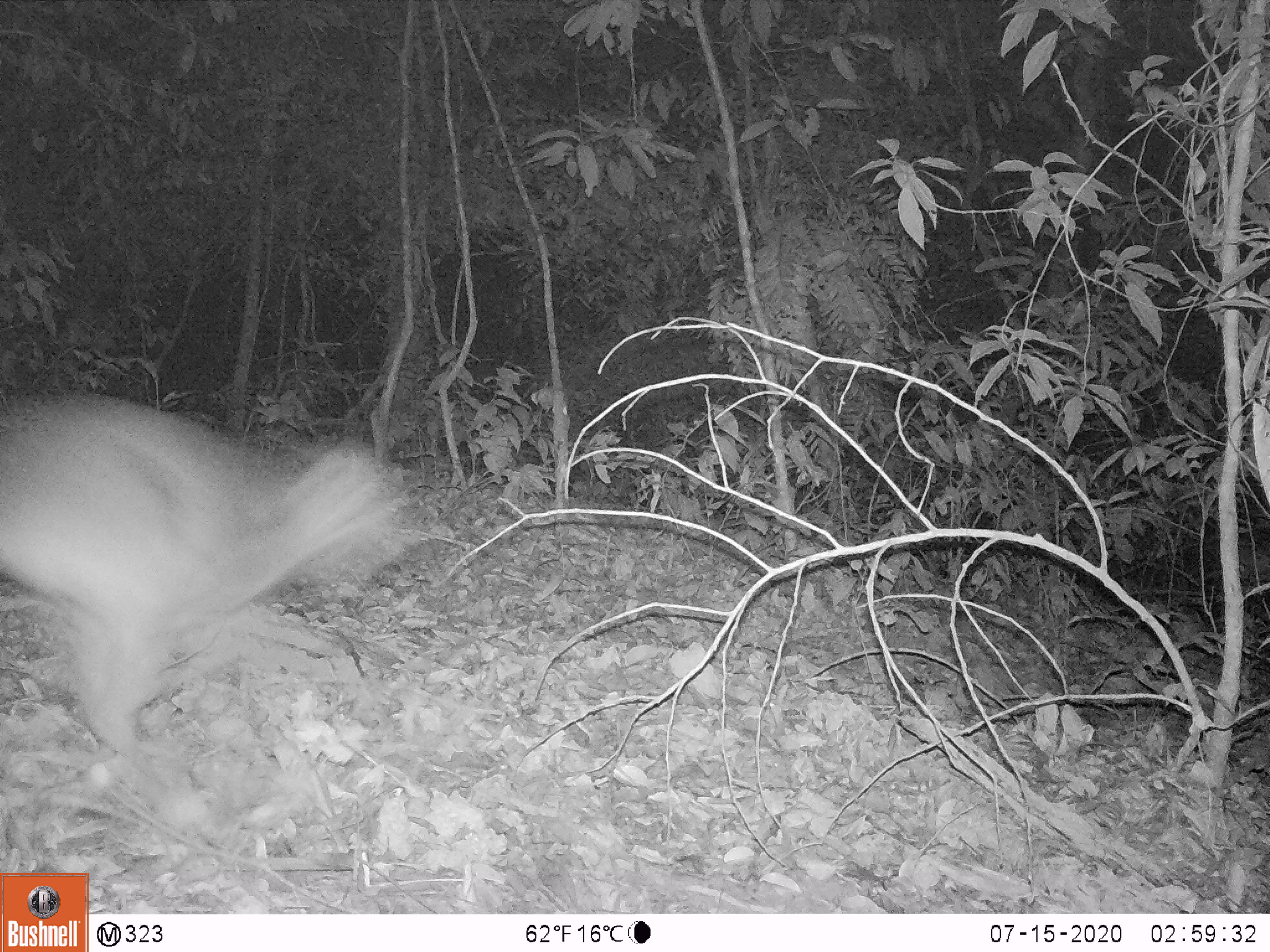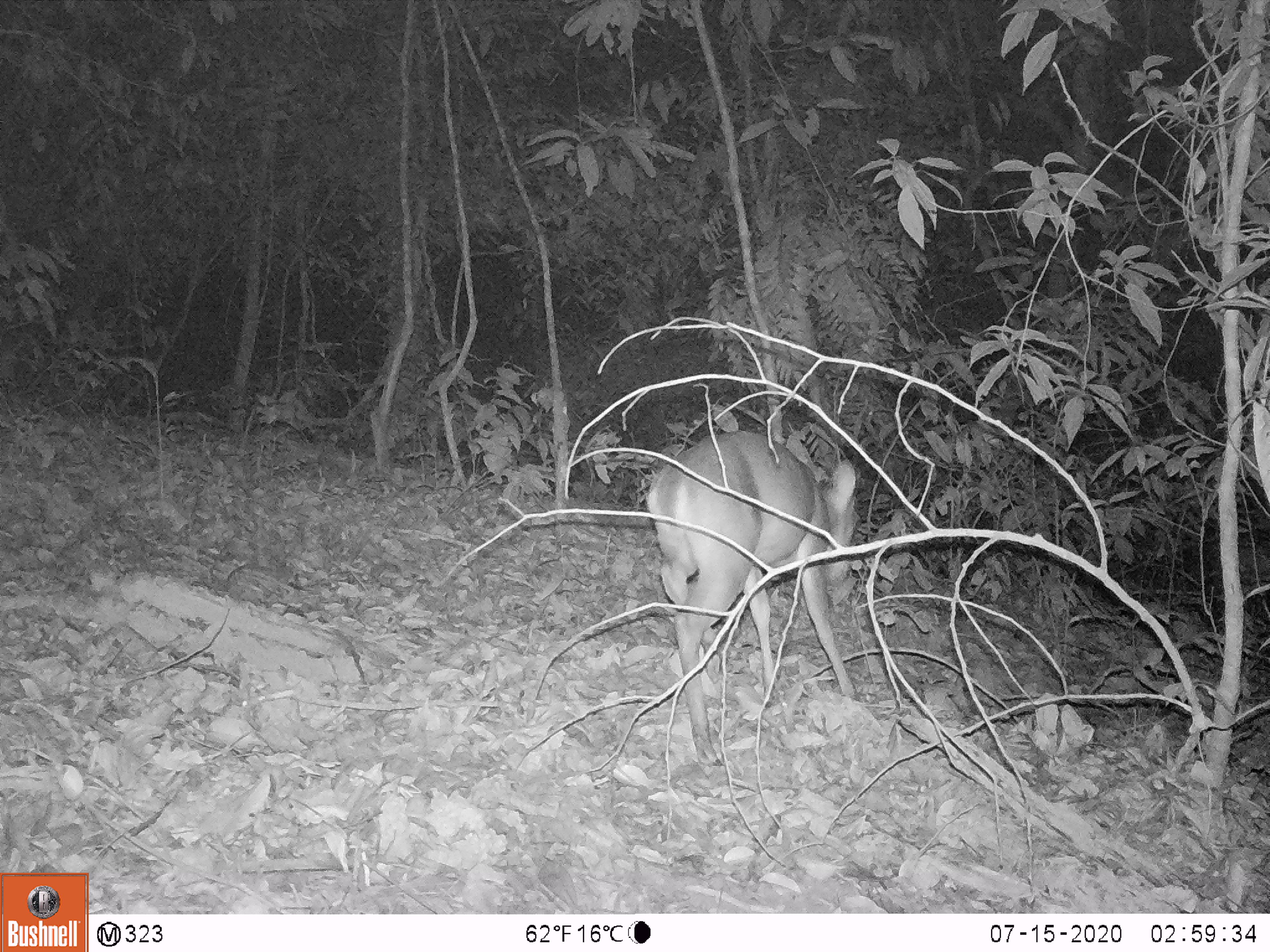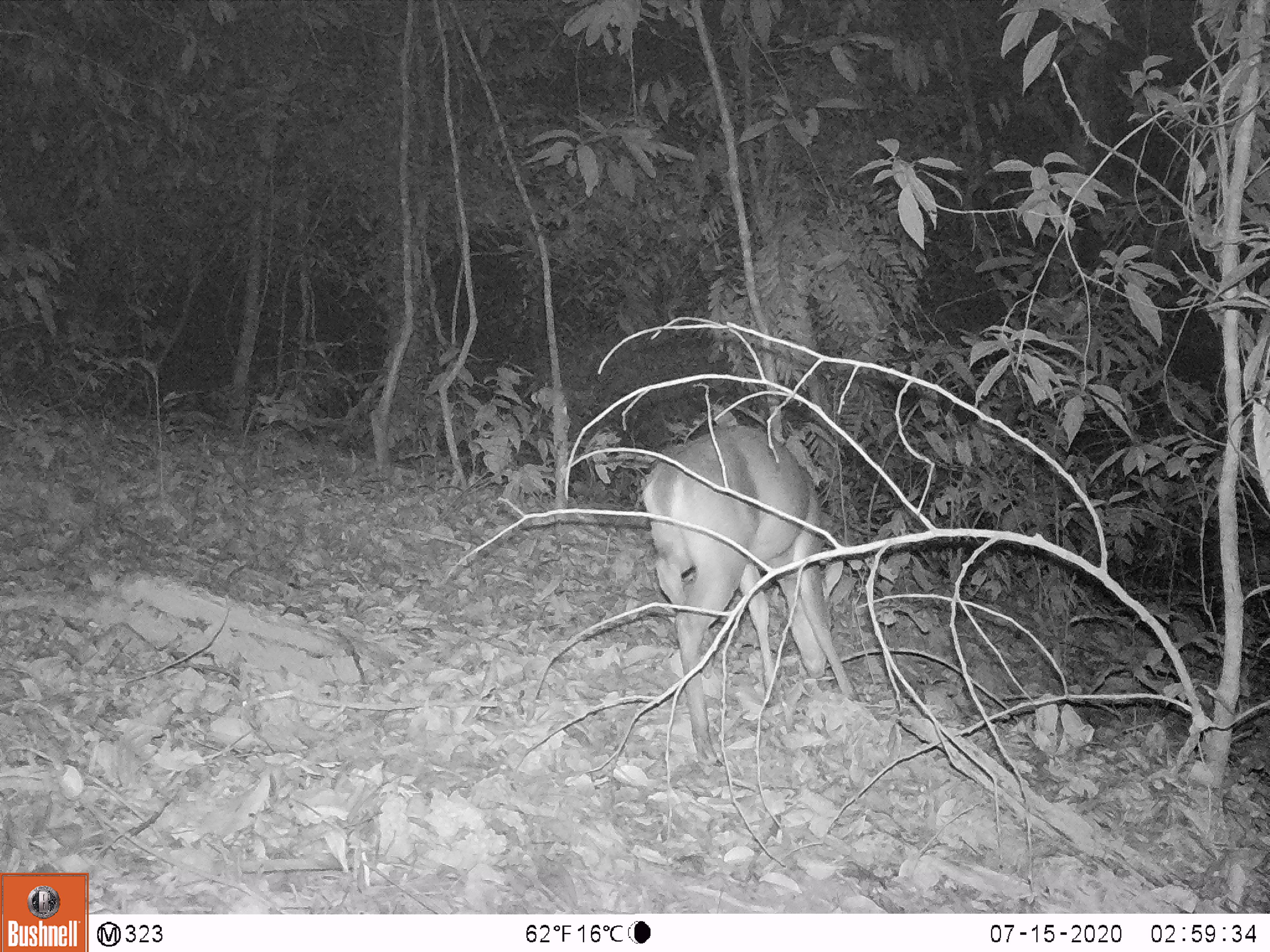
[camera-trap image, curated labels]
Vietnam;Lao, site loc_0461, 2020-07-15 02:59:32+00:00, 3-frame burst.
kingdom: Animalia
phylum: Chordata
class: Mammalia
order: Artiodactyla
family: Cervidae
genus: Muntiacus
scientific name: Muntiacus vuquangensis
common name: large-antlered muntjac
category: large antlered muntjac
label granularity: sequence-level